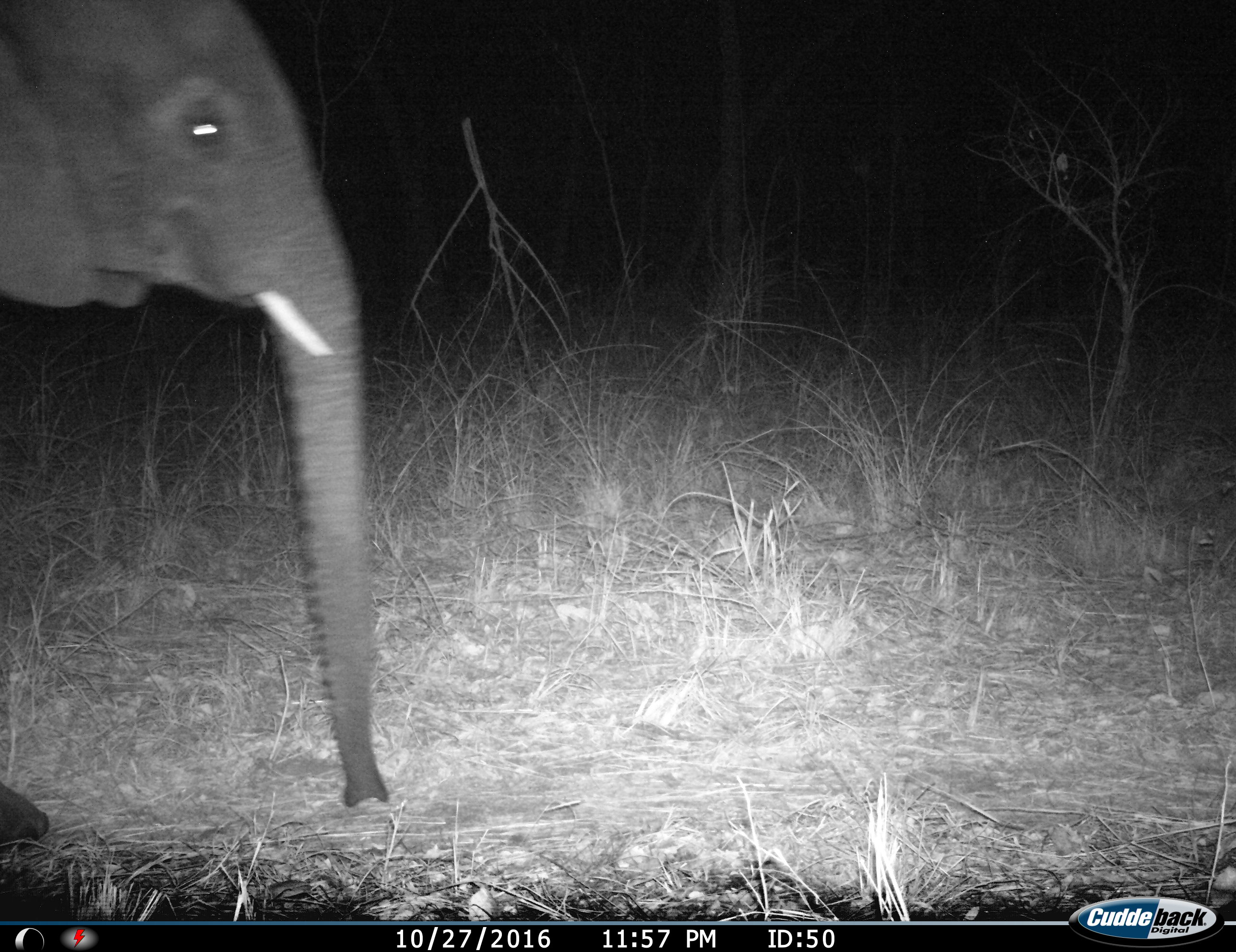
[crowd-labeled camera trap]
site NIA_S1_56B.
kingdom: Animalia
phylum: Chordata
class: Mammalia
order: Proboscidea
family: Elephantidae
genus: Loxodonta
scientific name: Loxodonta africana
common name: african bush elephant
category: elephant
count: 1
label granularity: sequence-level